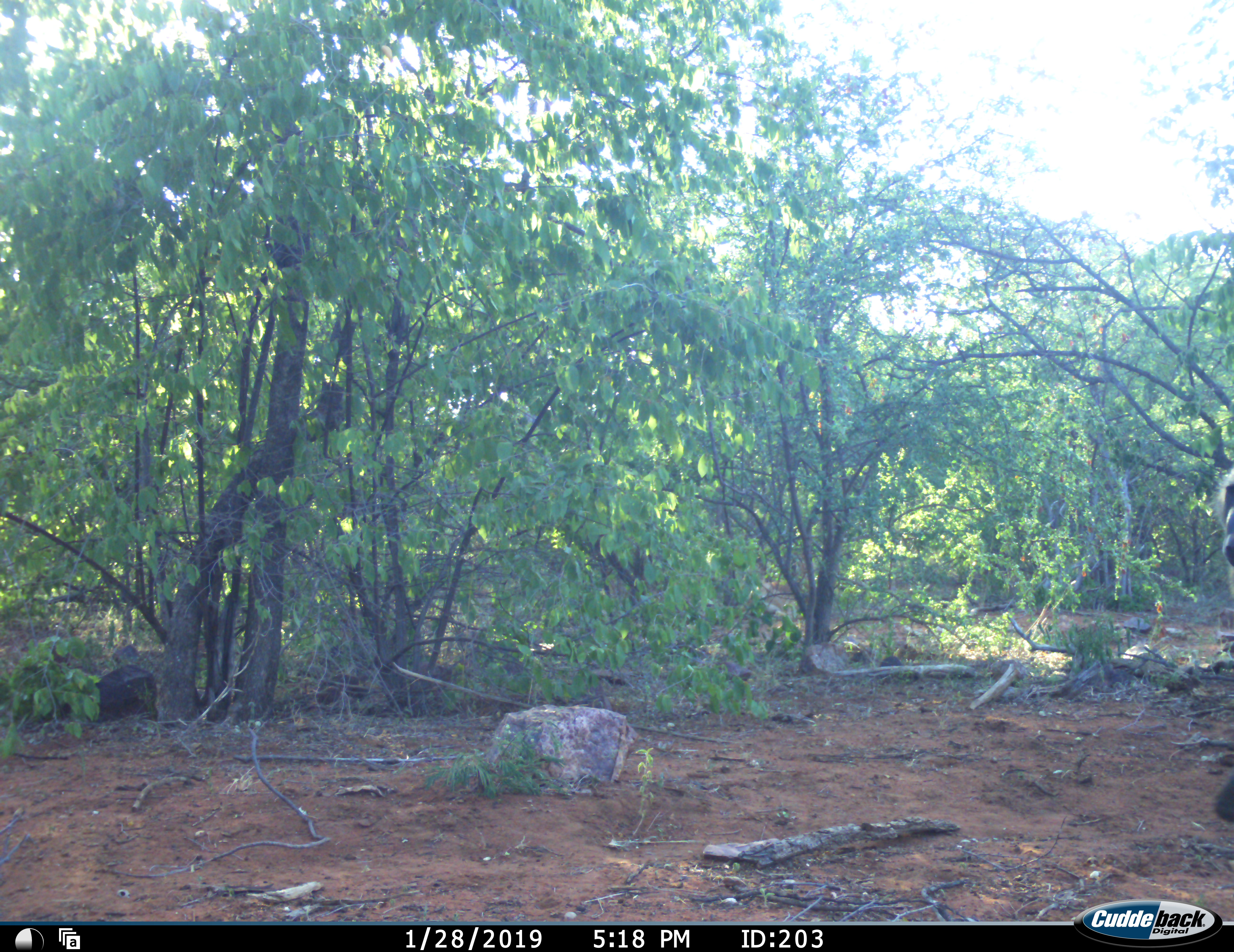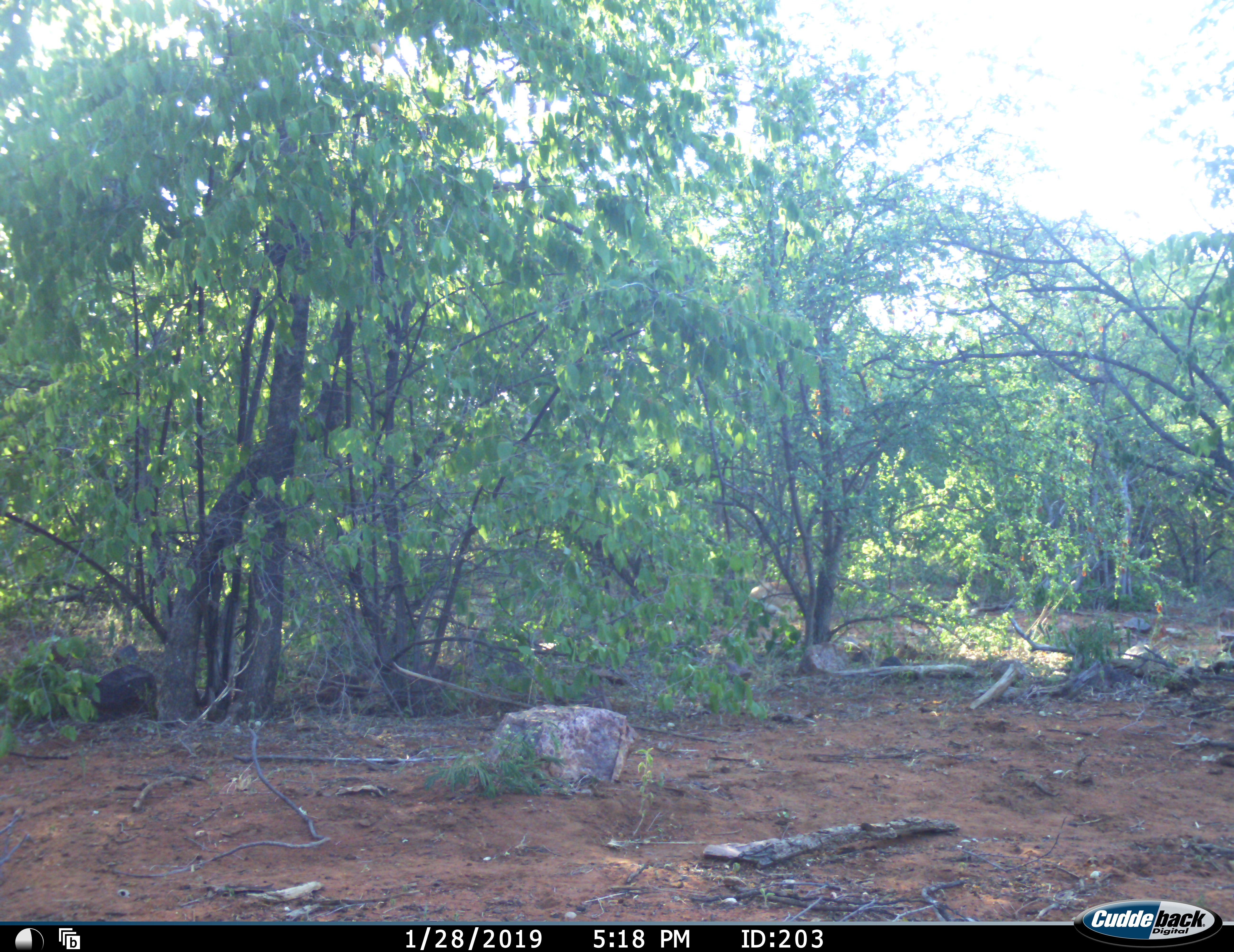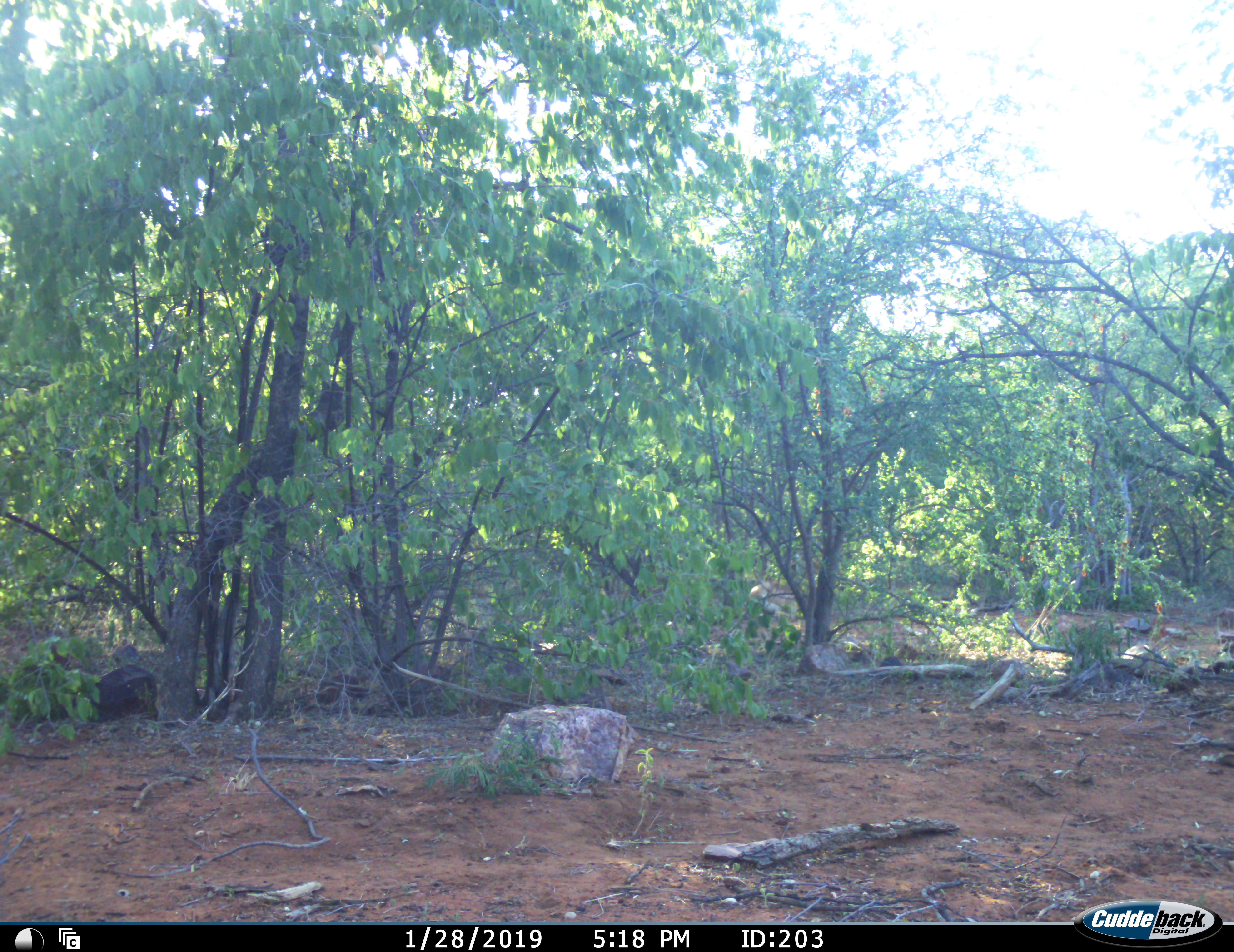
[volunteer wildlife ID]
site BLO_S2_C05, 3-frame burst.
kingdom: Animalia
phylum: Chordata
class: Mammalia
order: Primates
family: Cercopithecidae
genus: Papio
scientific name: Papio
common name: baboon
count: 1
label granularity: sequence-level